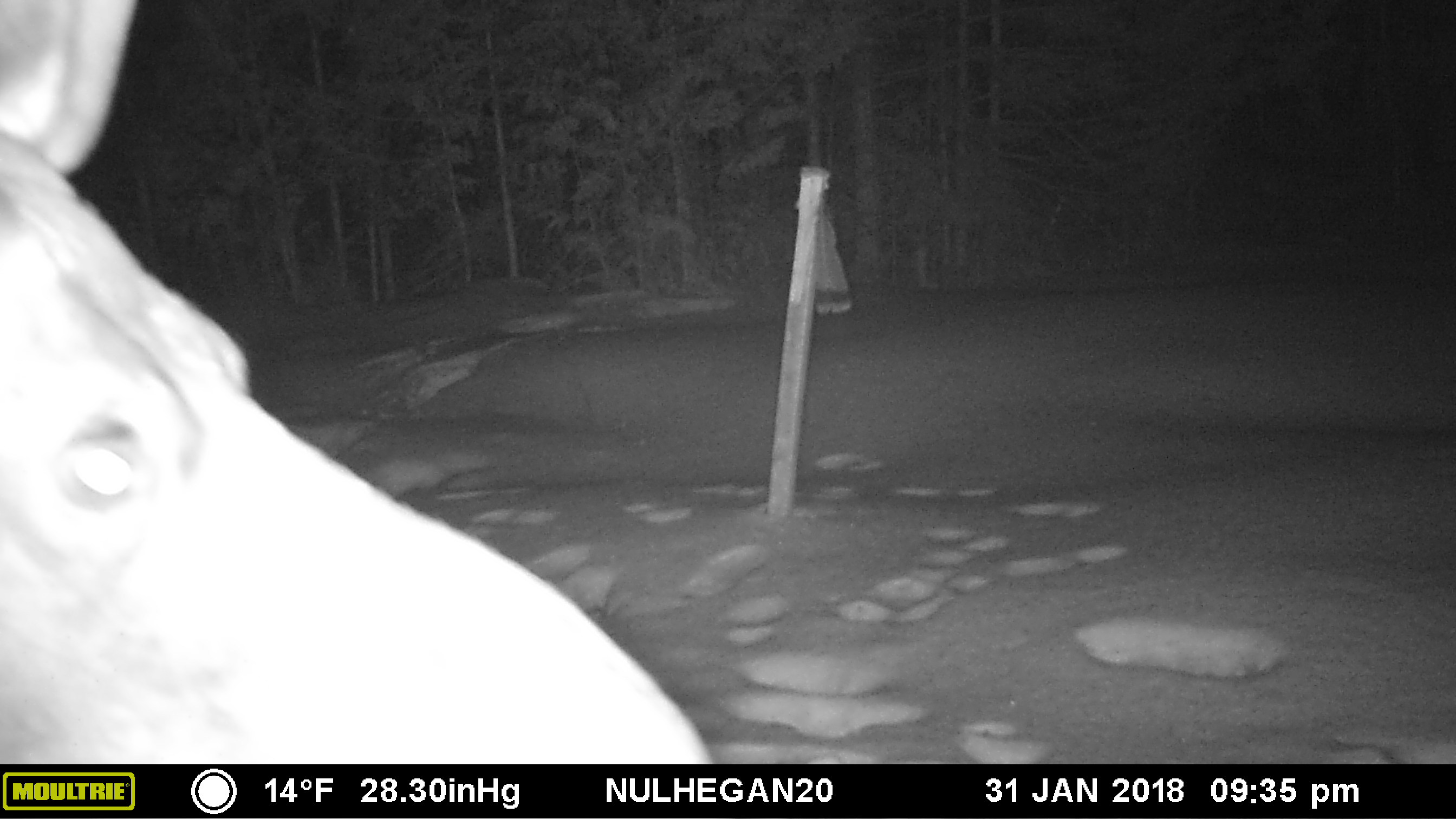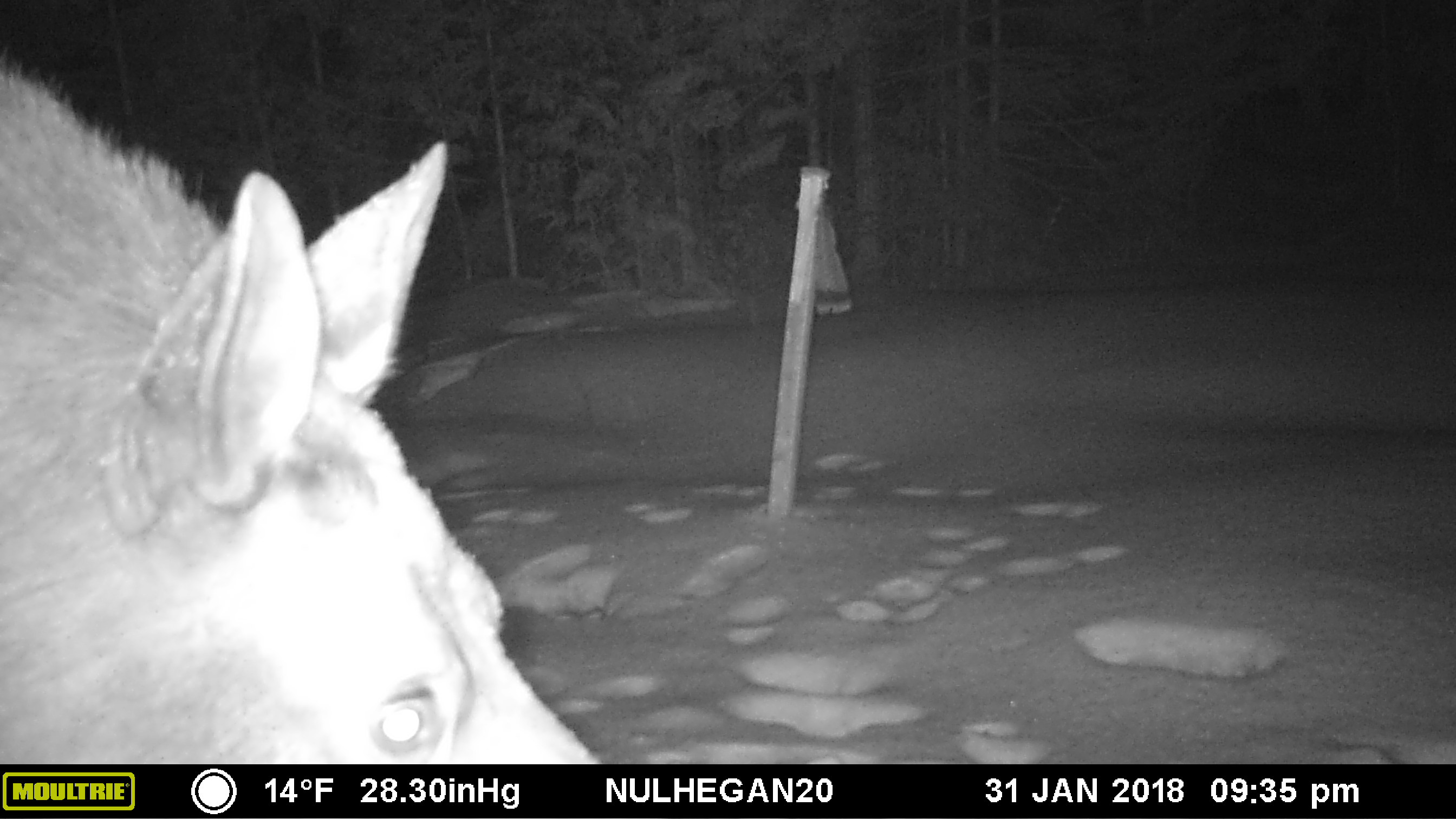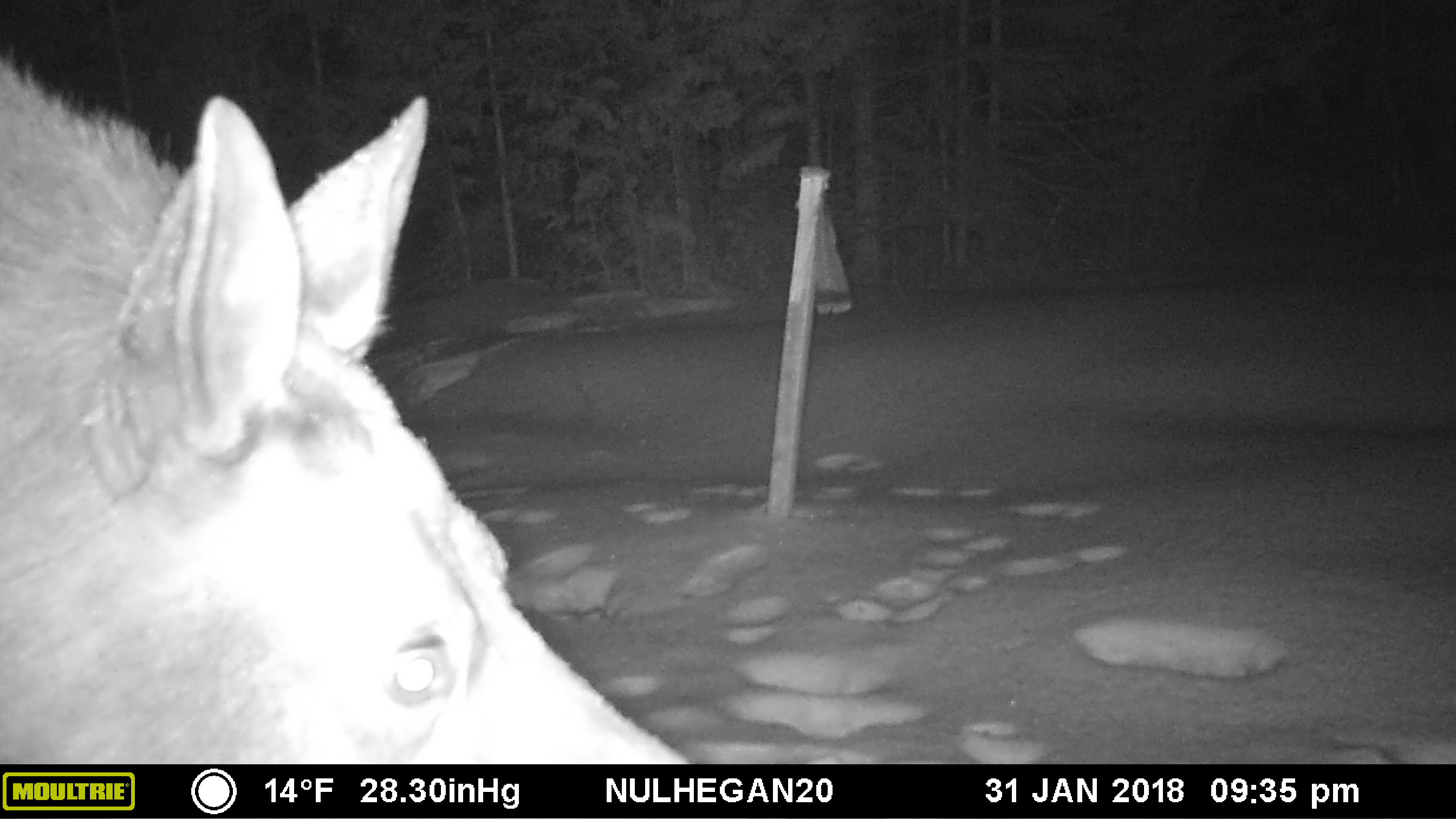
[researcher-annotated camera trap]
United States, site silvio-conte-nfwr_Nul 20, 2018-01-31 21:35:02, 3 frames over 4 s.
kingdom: Animalia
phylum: Chordata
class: Mammalia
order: Artiodactyla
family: Cervidae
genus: Alces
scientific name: Alces alces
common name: moose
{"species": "moose (Alces alces)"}